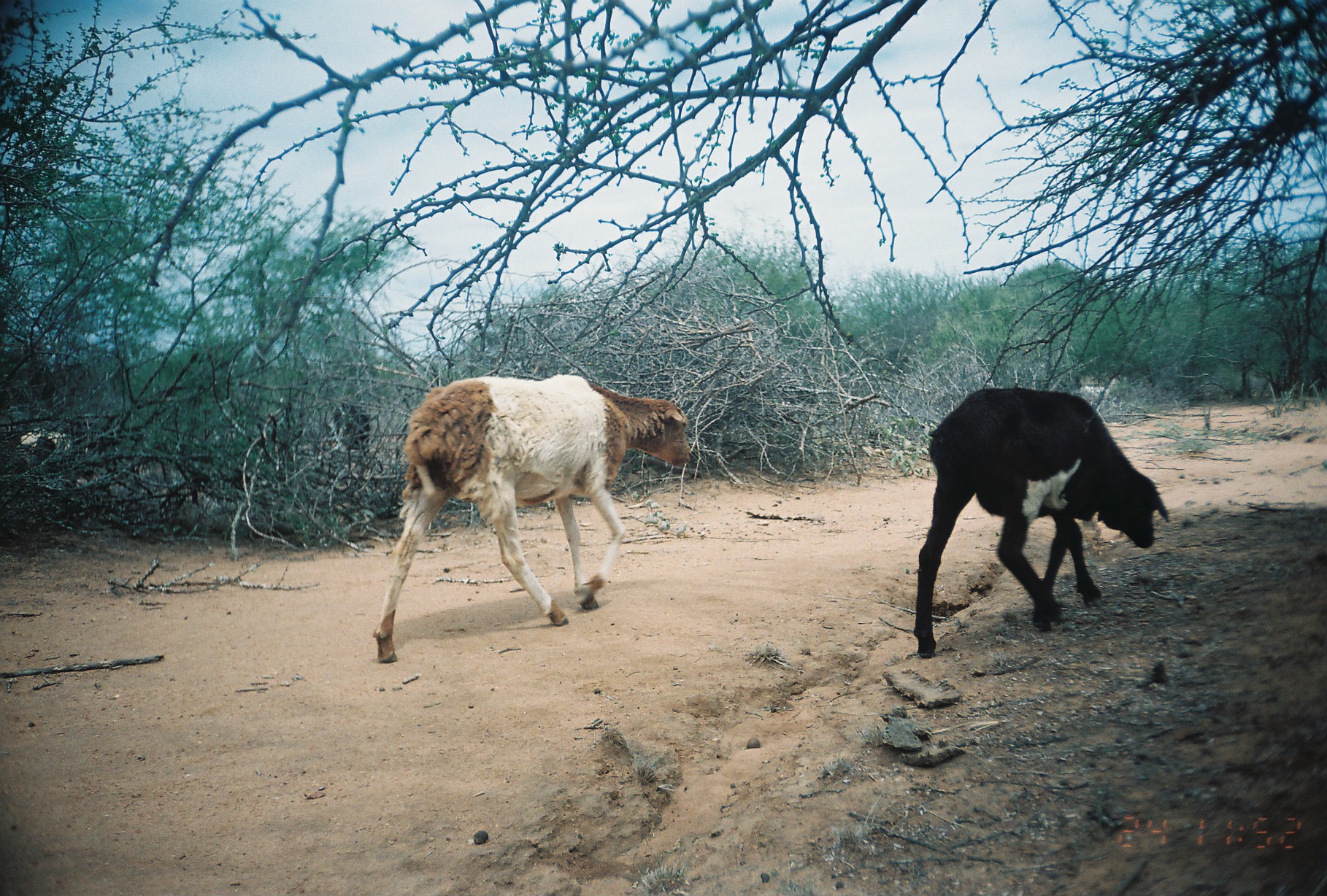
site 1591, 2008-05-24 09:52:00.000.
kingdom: Animalia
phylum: Chordata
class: Mammalia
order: Artiodactyla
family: Bovidae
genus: Ovis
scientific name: Ovis aries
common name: domestic sheep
Ovis aries (domestic sheep), count 2.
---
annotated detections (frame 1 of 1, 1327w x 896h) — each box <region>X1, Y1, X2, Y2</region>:
ovis aries: <region>371, 373, 691, 664</region>; <region>914, 387, 1170, 658</region>; <region>329, 401, 371, 457</region>; <region>18, 428, 89, 453</region>